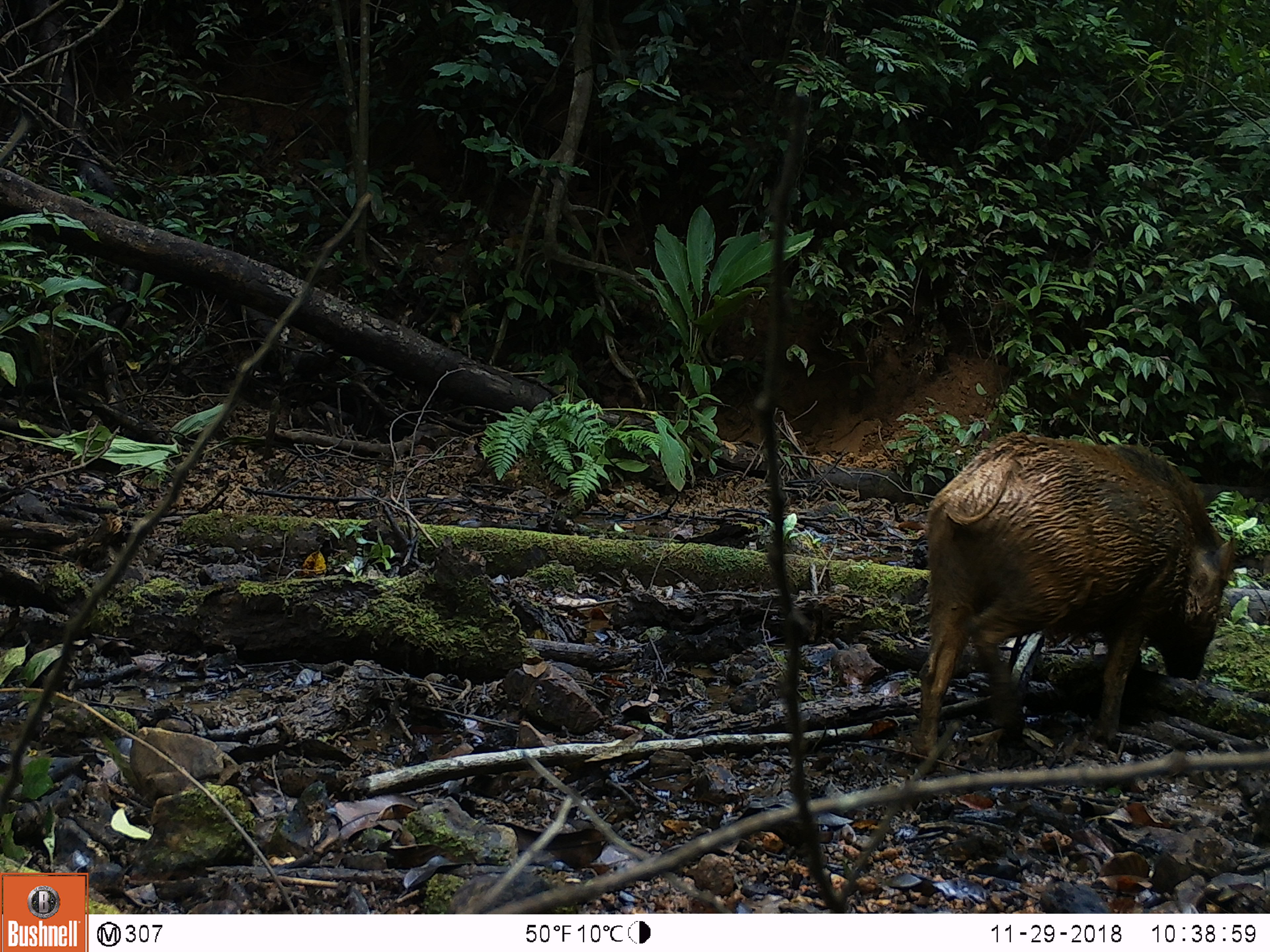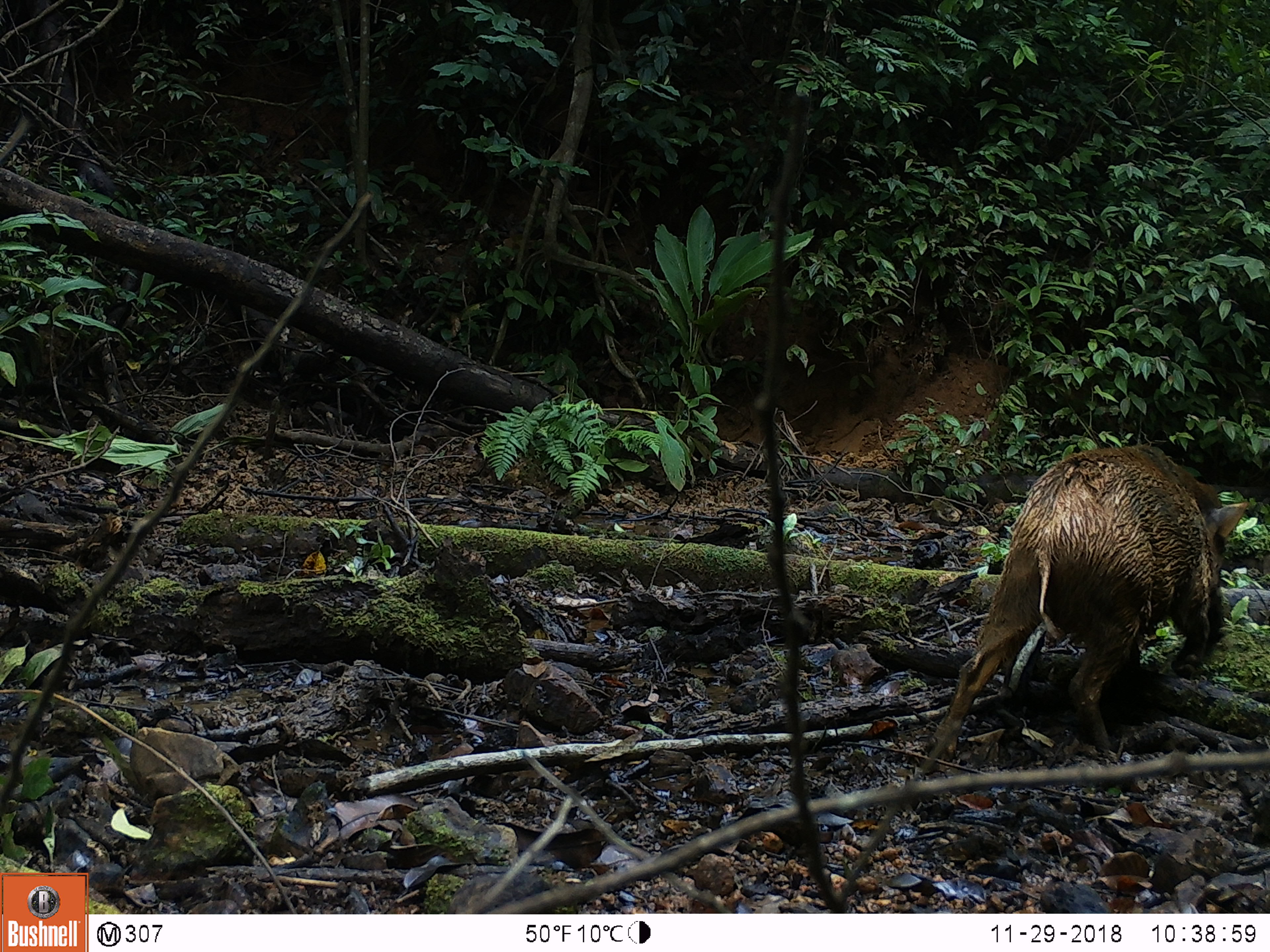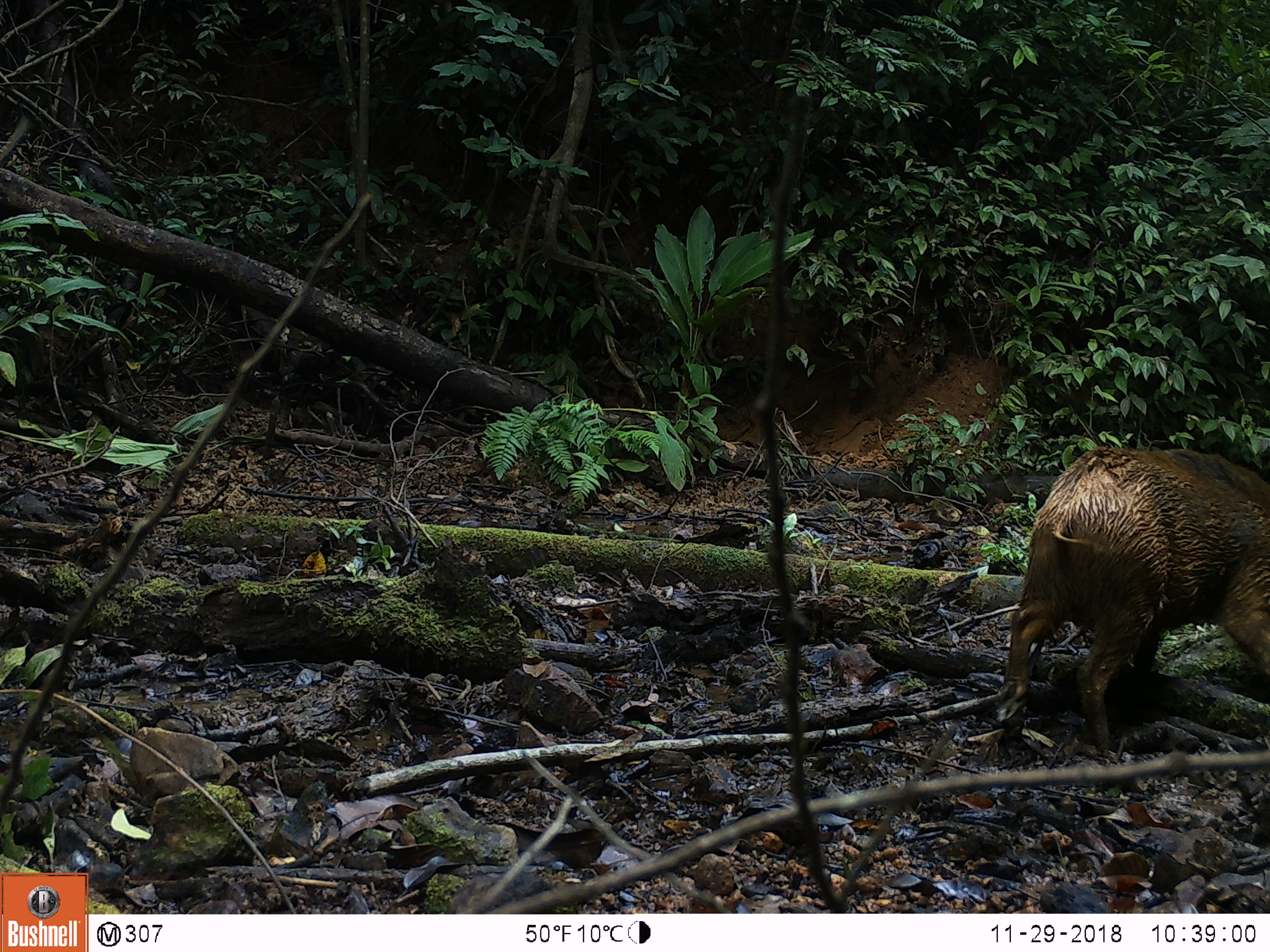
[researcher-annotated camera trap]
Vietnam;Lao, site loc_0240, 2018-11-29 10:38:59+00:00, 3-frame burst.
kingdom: Animalia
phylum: Chordata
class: Mammalia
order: Artiodactyla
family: Suidae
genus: Sus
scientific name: Sus scrofa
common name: eurasian wild pig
Eurasian wild pig (Sus scrofa). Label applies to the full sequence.